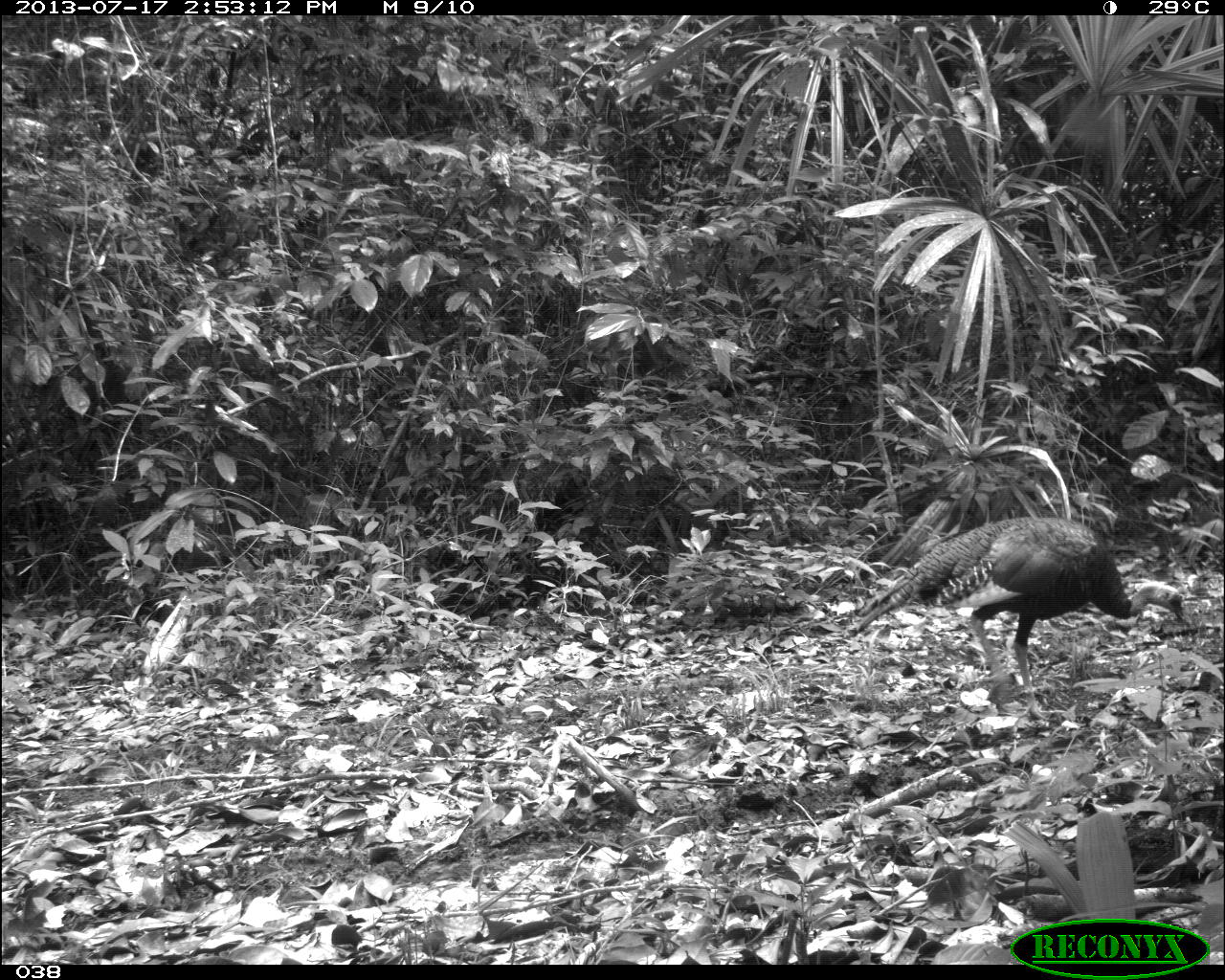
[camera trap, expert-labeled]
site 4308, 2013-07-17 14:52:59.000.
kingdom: Animalia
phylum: Chordata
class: Aves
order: Galliformes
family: Phasianidae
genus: Meleagris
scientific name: Meleagris ocellata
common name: ocellated turkey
Meleagris ocellata (ocellated turkey), count 3.